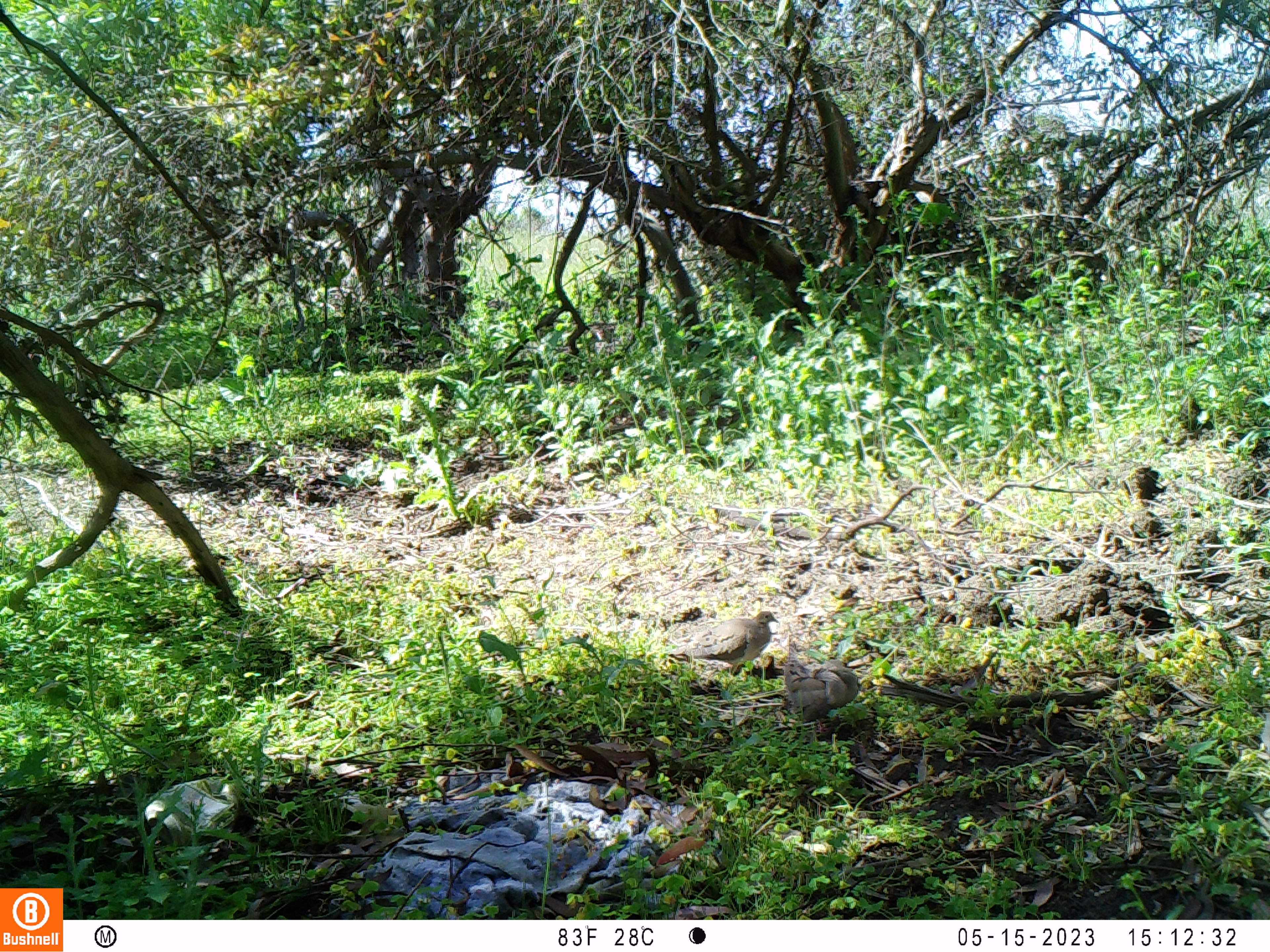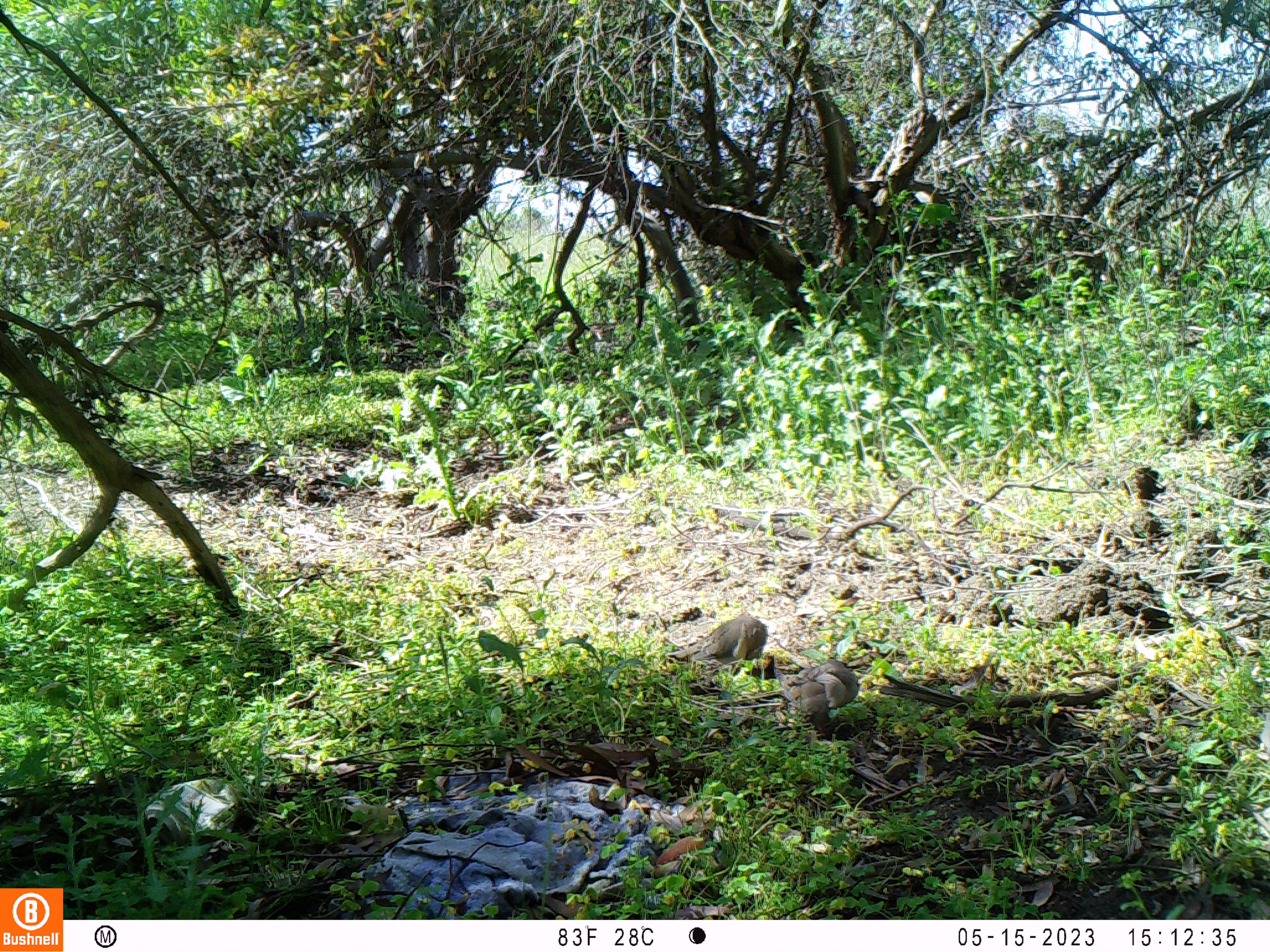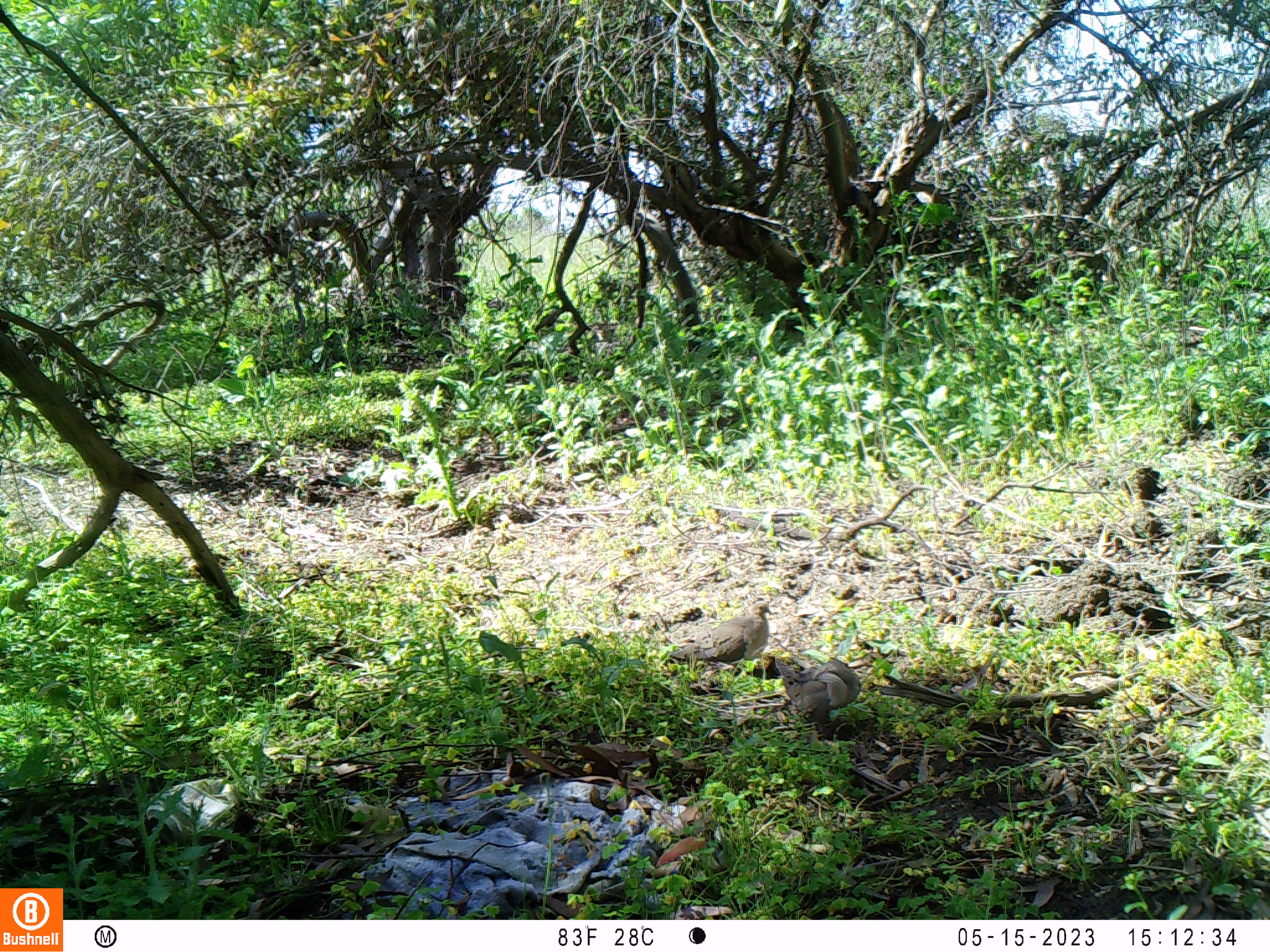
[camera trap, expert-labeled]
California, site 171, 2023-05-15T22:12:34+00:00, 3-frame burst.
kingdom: Animalia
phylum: Chordata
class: Aves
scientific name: Aves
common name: bird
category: unknown bird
Unknown bird (bird) (Aves).